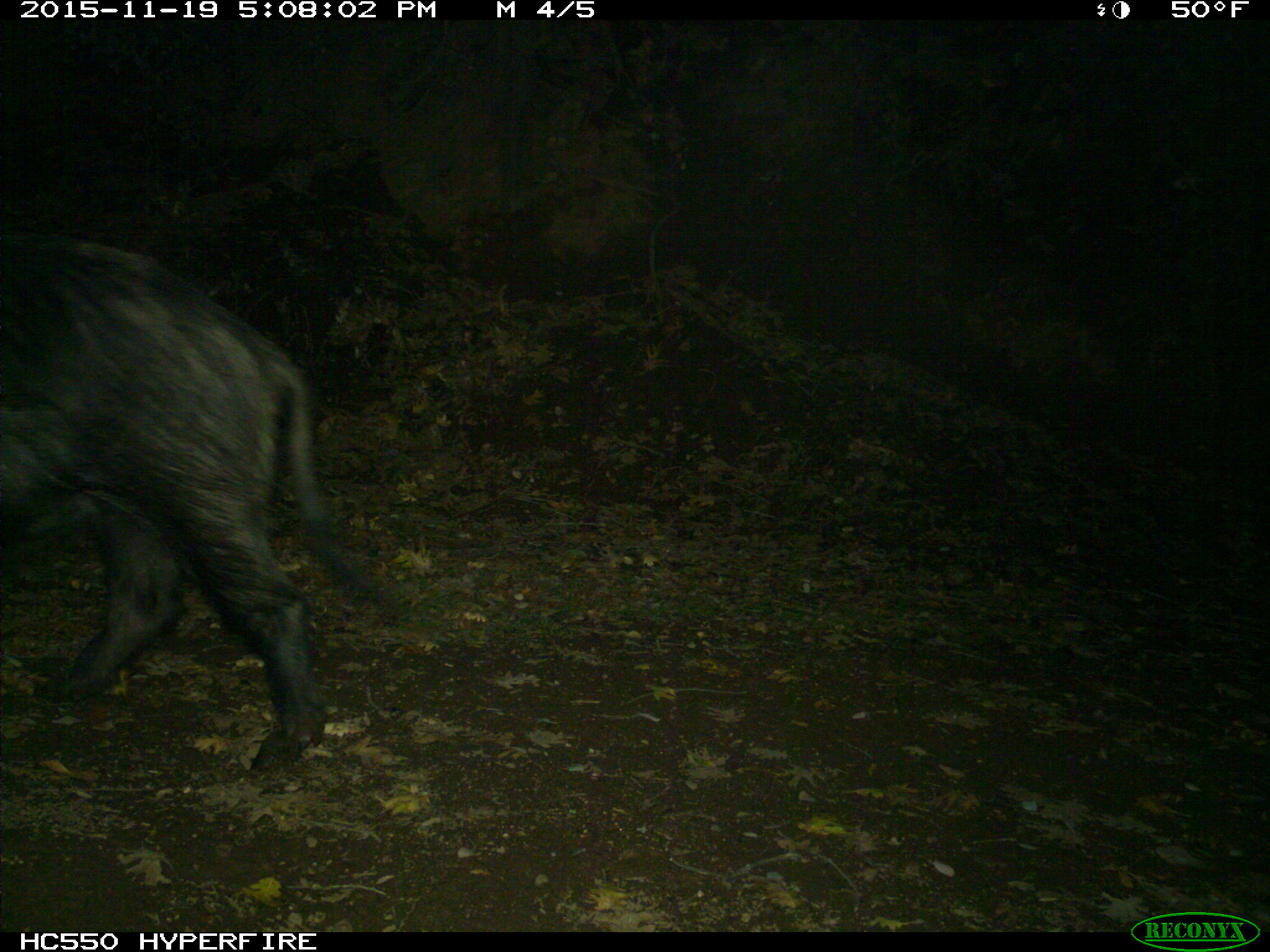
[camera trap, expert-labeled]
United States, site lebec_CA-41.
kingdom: Animalia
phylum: Chordata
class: Mammalia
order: Artiodactyla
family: Suidae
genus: Sus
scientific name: Sus scrofa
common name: wild boar